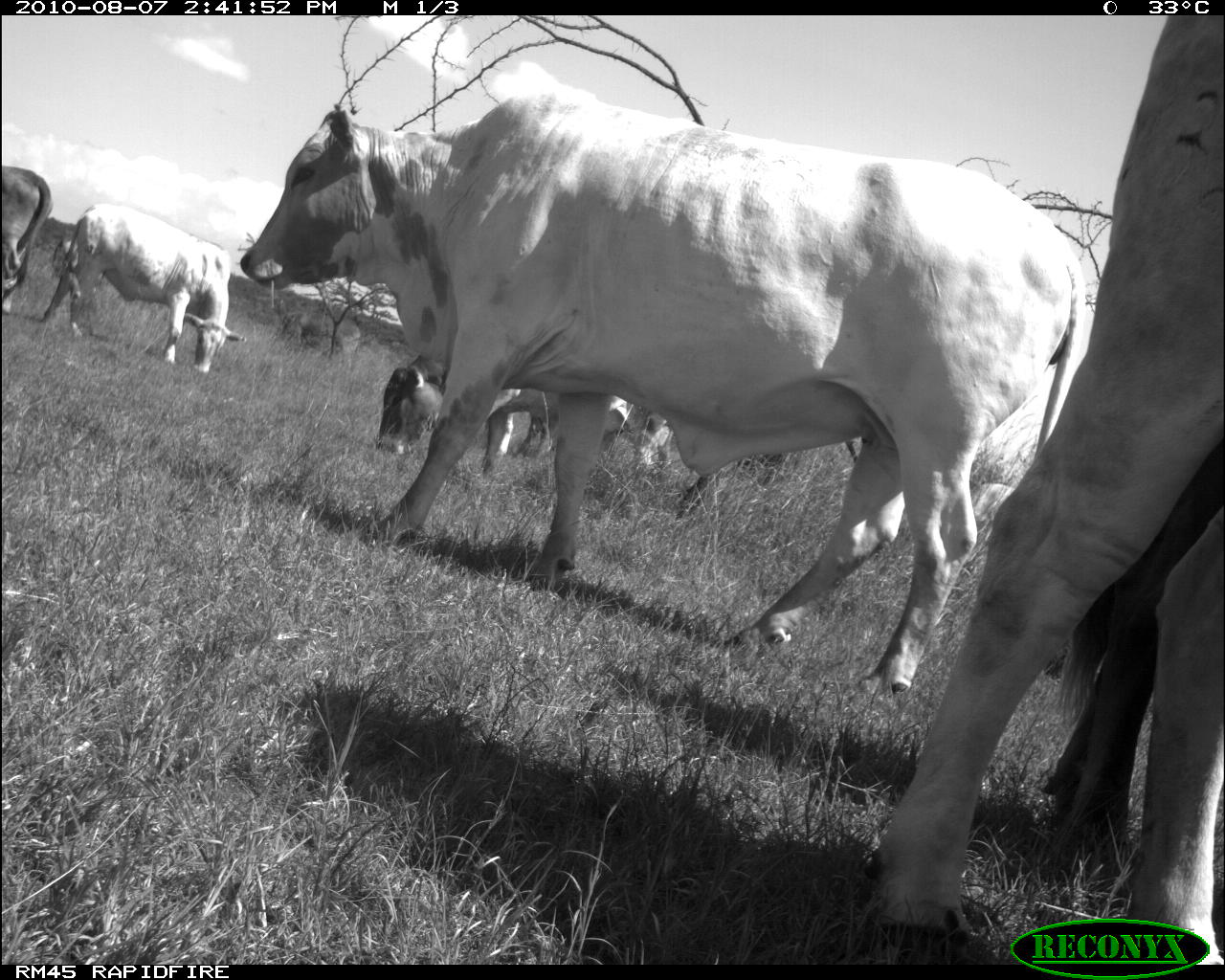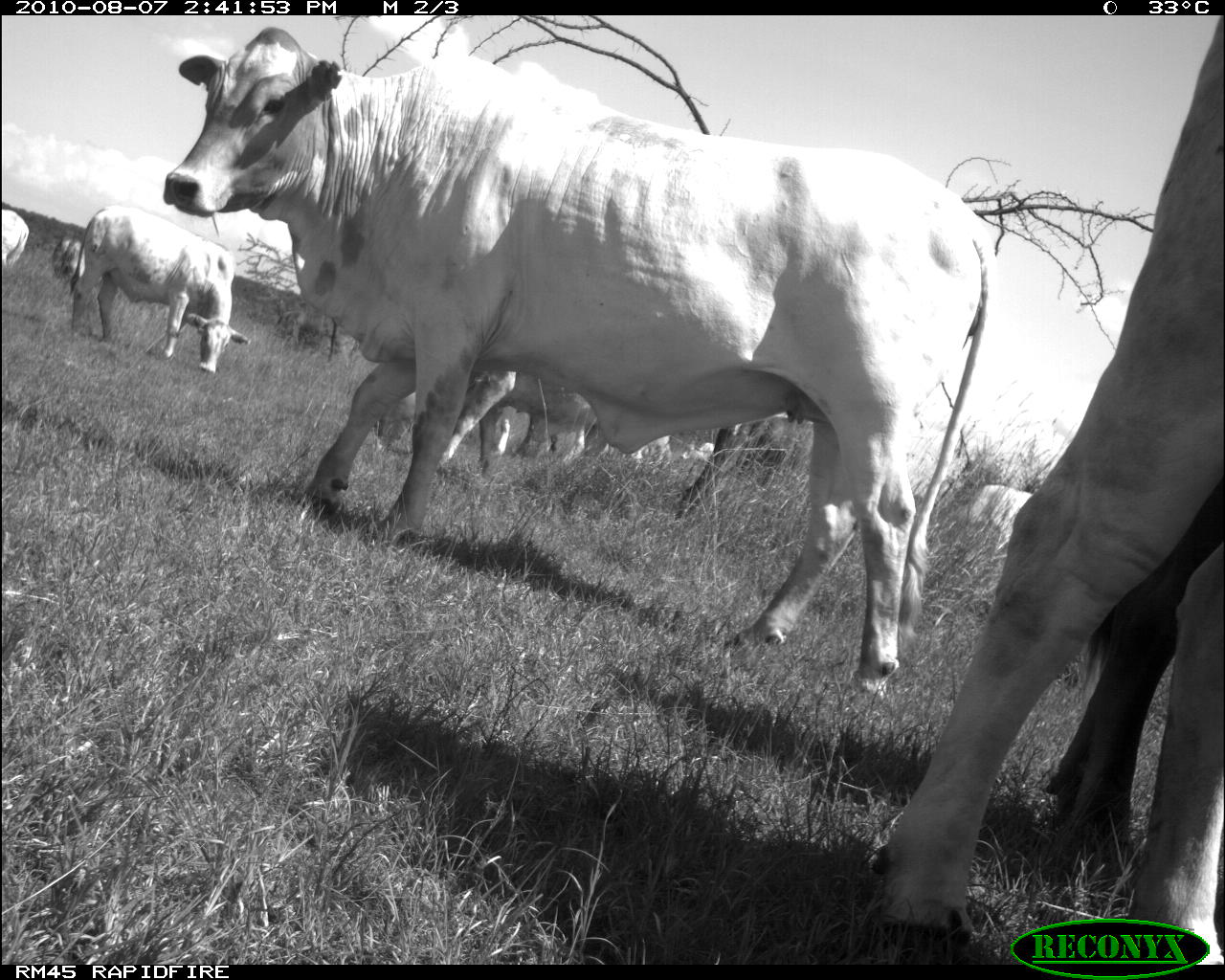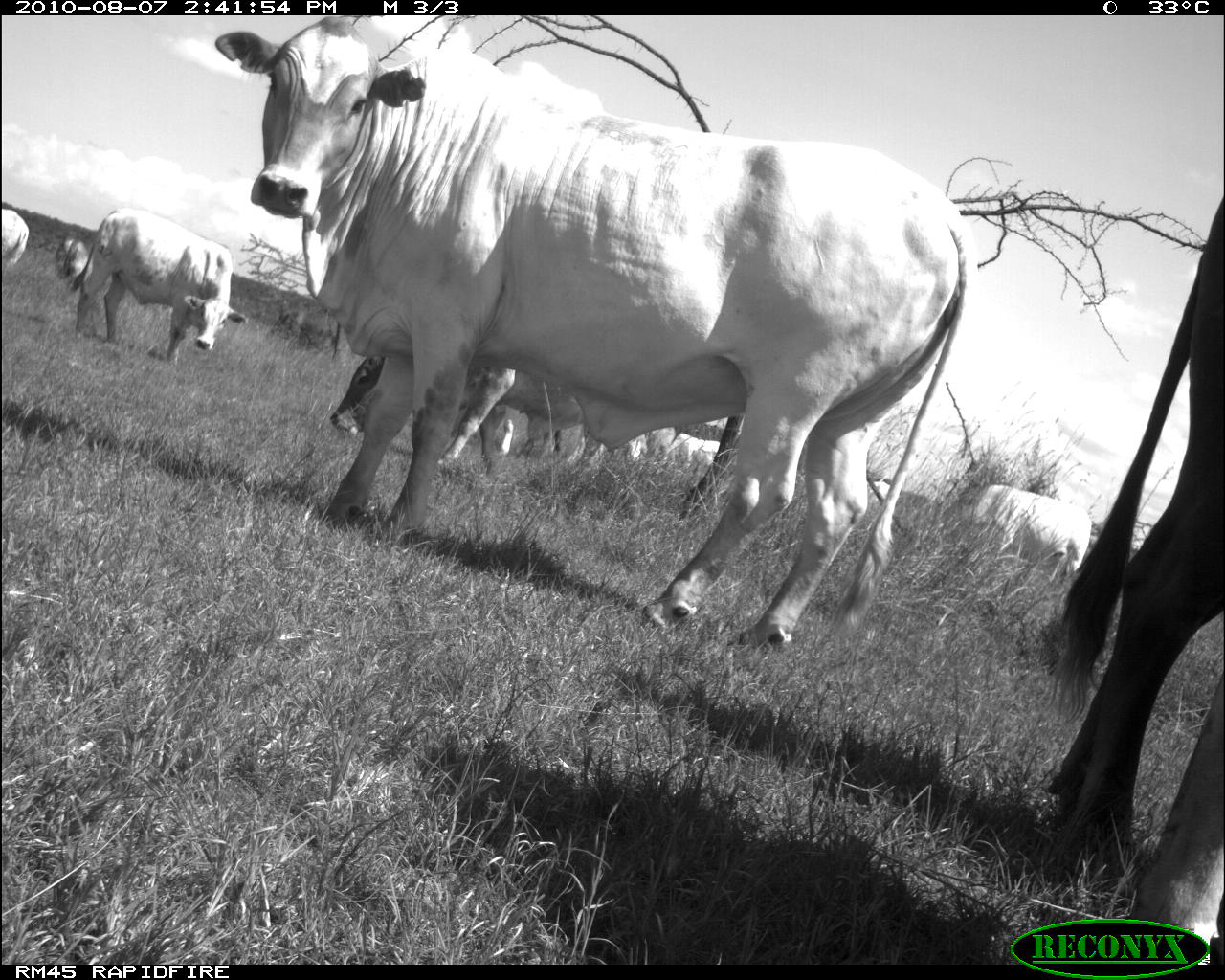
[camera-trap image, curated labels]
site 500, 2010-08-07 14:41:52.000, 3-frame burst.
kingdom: Animalia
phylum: Chordata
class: Mammalia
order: Artiodactyla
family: Bovidae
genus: Tragelaphus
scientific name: Tragelaphus oryx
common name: eland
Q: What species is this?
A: Tragelaphus oryx (eland).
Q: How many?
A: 6.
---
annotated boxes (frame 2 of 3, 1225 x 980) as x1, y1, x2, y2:
tragelaphus oryx: 159, 27, 993, 700; 897, 13, 1224, 965; 1049, 455, 1223, 882; 439, 372, 773, 512; 69, 204, 251, 372; 963, 484, 1034, 547; 2, 209, 29, 266; 53, 236, 85, 278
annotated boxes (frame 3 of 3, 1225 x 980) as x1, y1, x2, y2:
tragelaphus oryx: 212, 16, 976, 700; 1033, 185, 1224, 965; 439, 372, 773, 512; 69, 204, 251, 365; 963, 484, 1089, 574; 2, 209, 29, 266; 53, 236, 85, 278